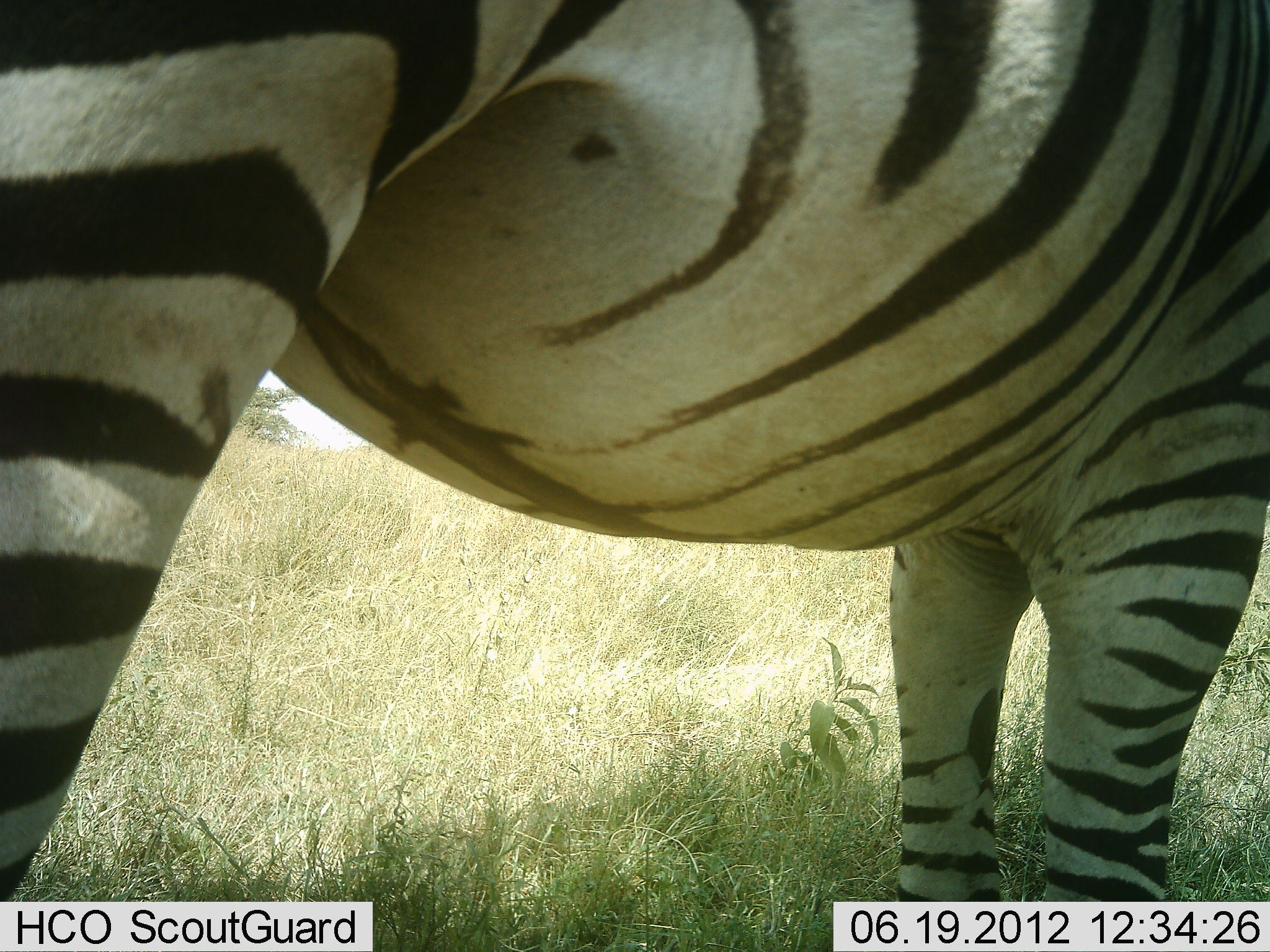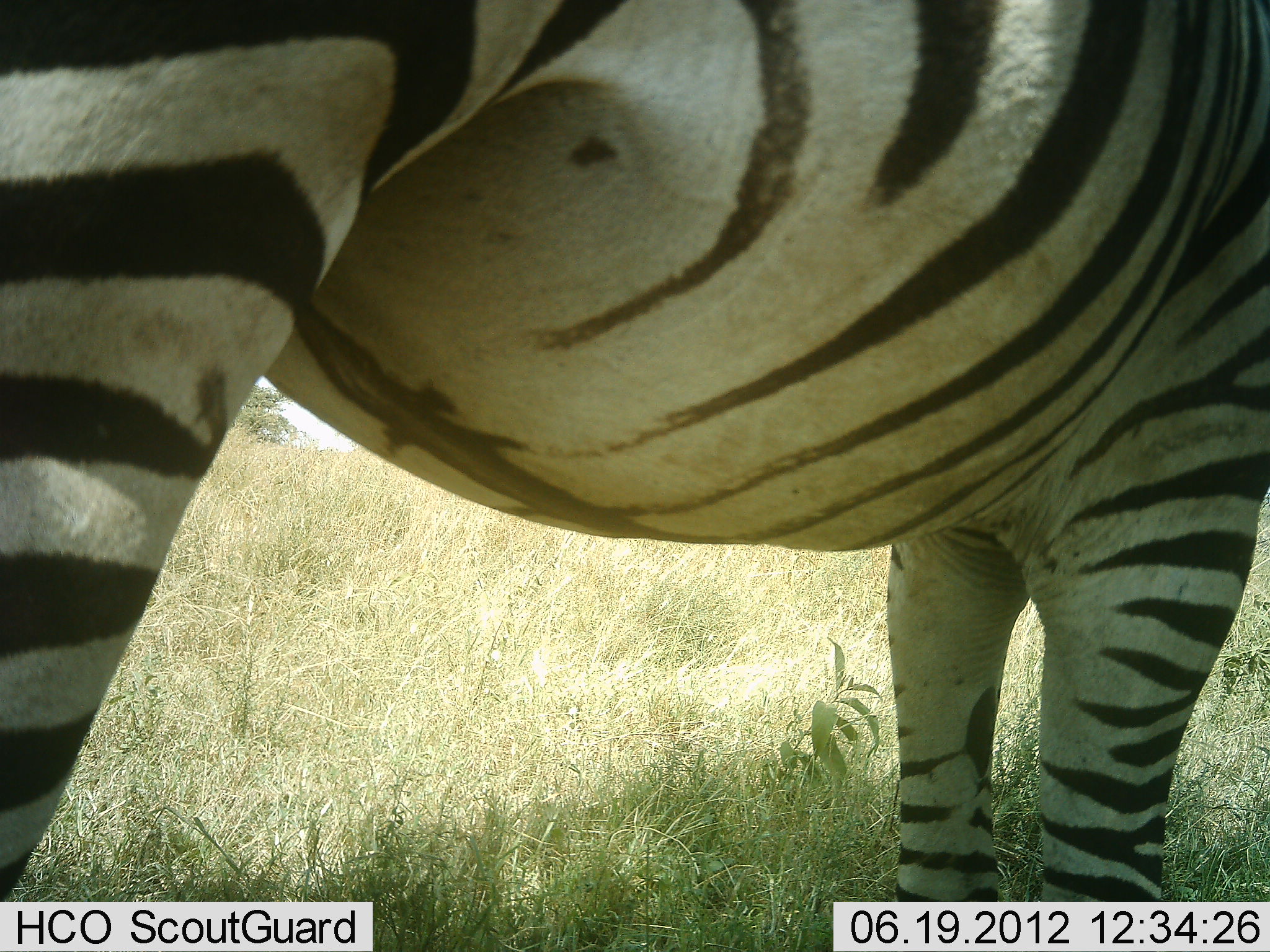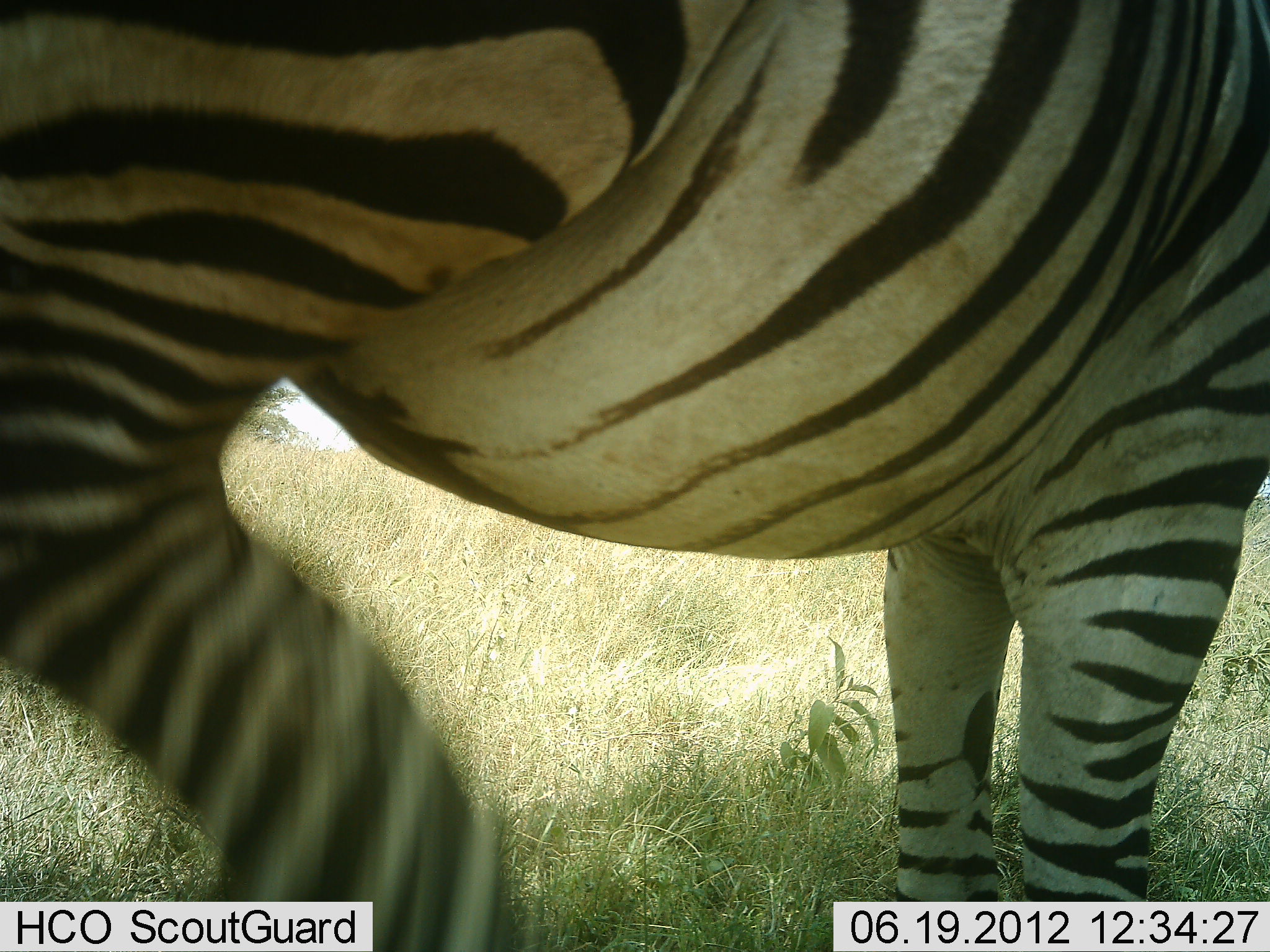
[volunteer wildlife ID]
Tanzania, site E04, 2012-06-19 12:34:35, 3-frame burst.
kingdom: Animalia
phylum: Chordata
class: Mammalia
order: Perissodactyla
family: Equidae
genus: Equus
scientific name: Equus quagga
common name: plains zebra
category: zebra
Zebra (plains zebra) (Equus quagga), count 1. Behavior (volunteer vote fractions): standing 100%, resting 0%, moving 0%, interacting 0%. Young present (vote fraction): 0%. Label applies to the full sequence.